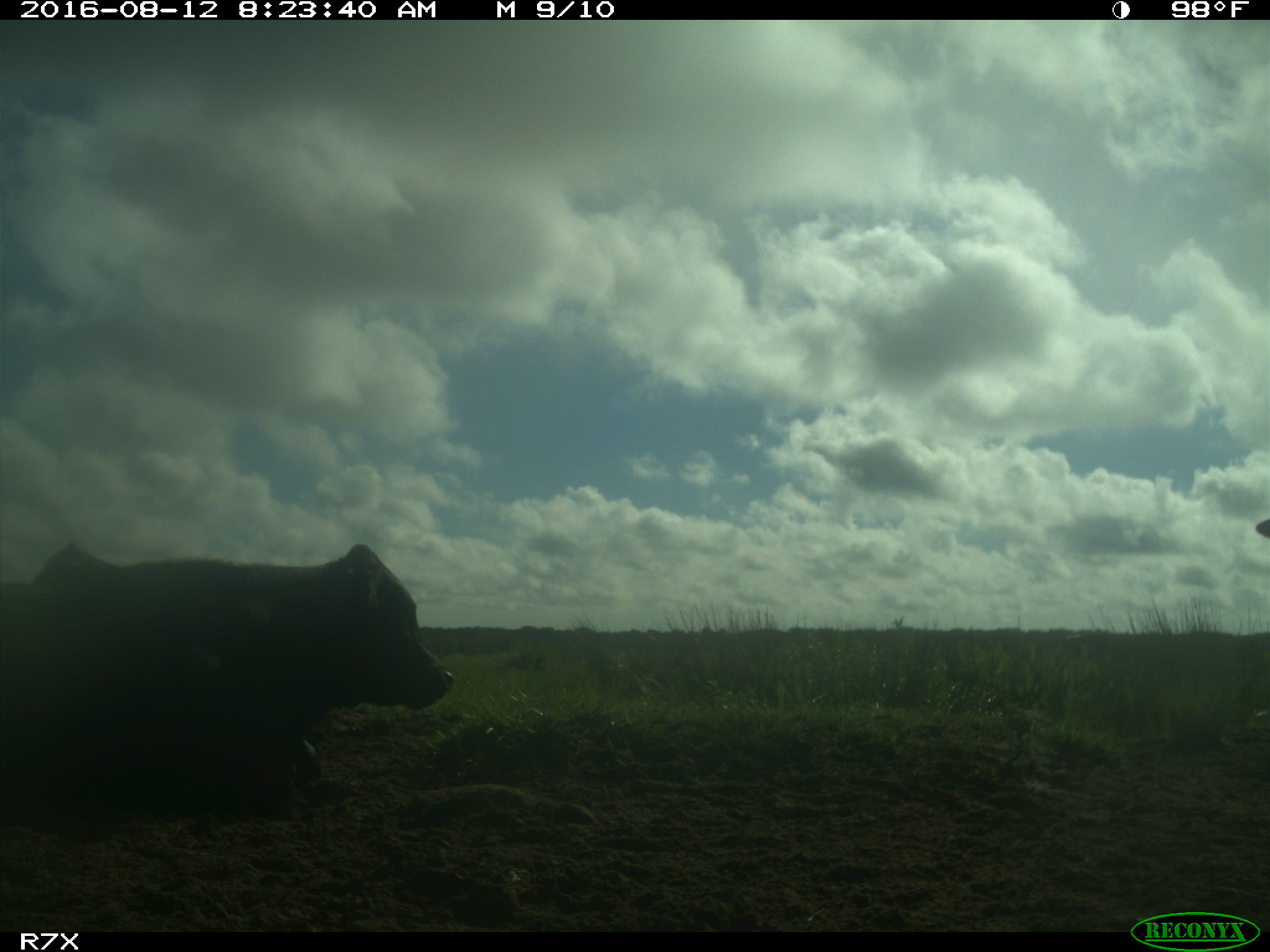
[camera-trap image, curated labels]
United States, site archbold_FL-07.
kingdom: Animalia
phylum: Chordata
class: Mammalia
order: Artiodactyla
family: Bovidae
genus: Bos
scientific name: Bos taurus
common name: domestic cow